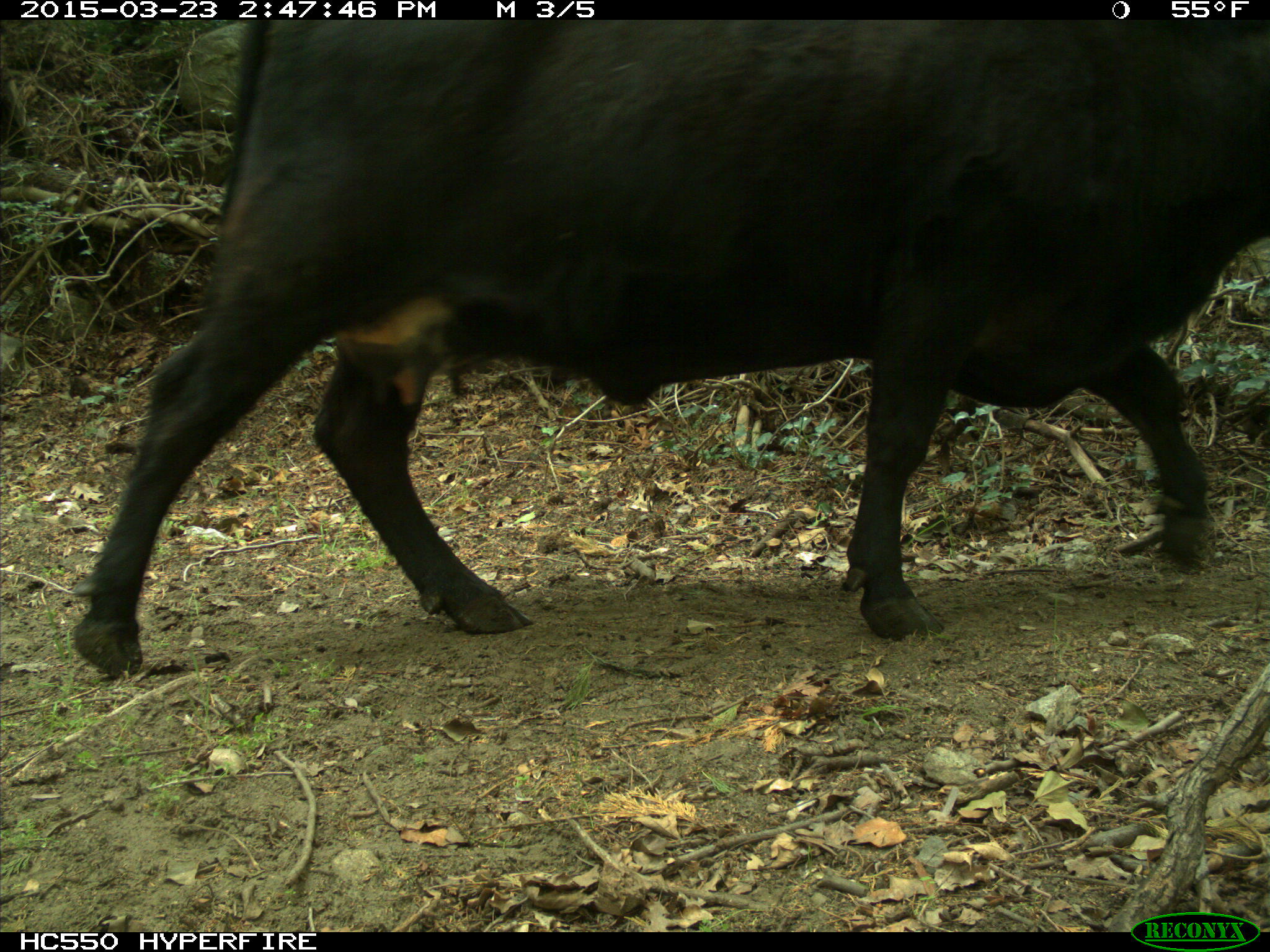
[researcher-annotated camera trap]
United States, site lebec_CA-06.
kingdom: Animalia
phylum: Chordata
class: Mammalia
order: Artiodactyla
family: Bovidae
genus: Bos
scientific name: Bos taurus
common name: domestic cow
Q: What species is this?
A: Bos taurus (domestic cow).